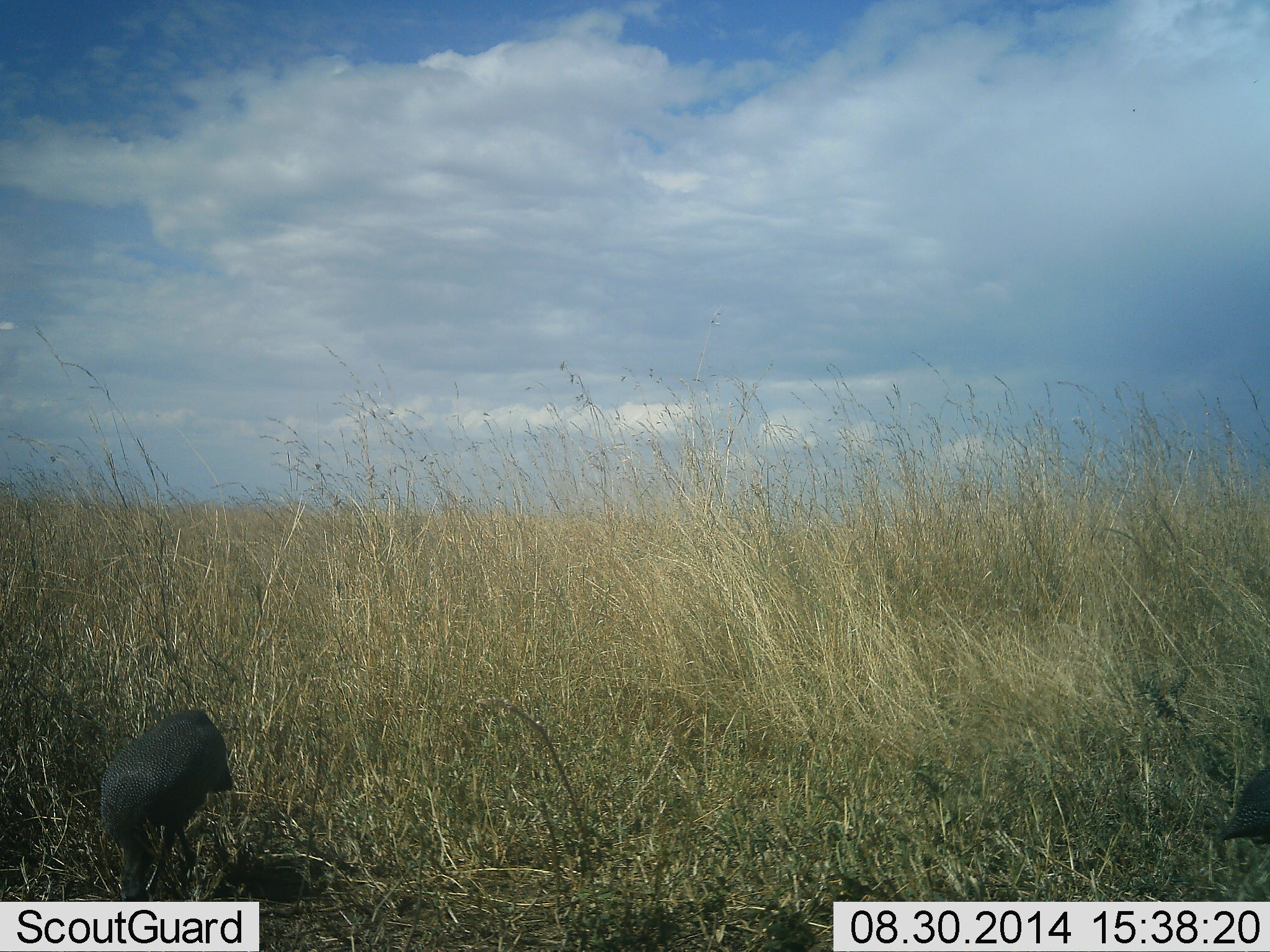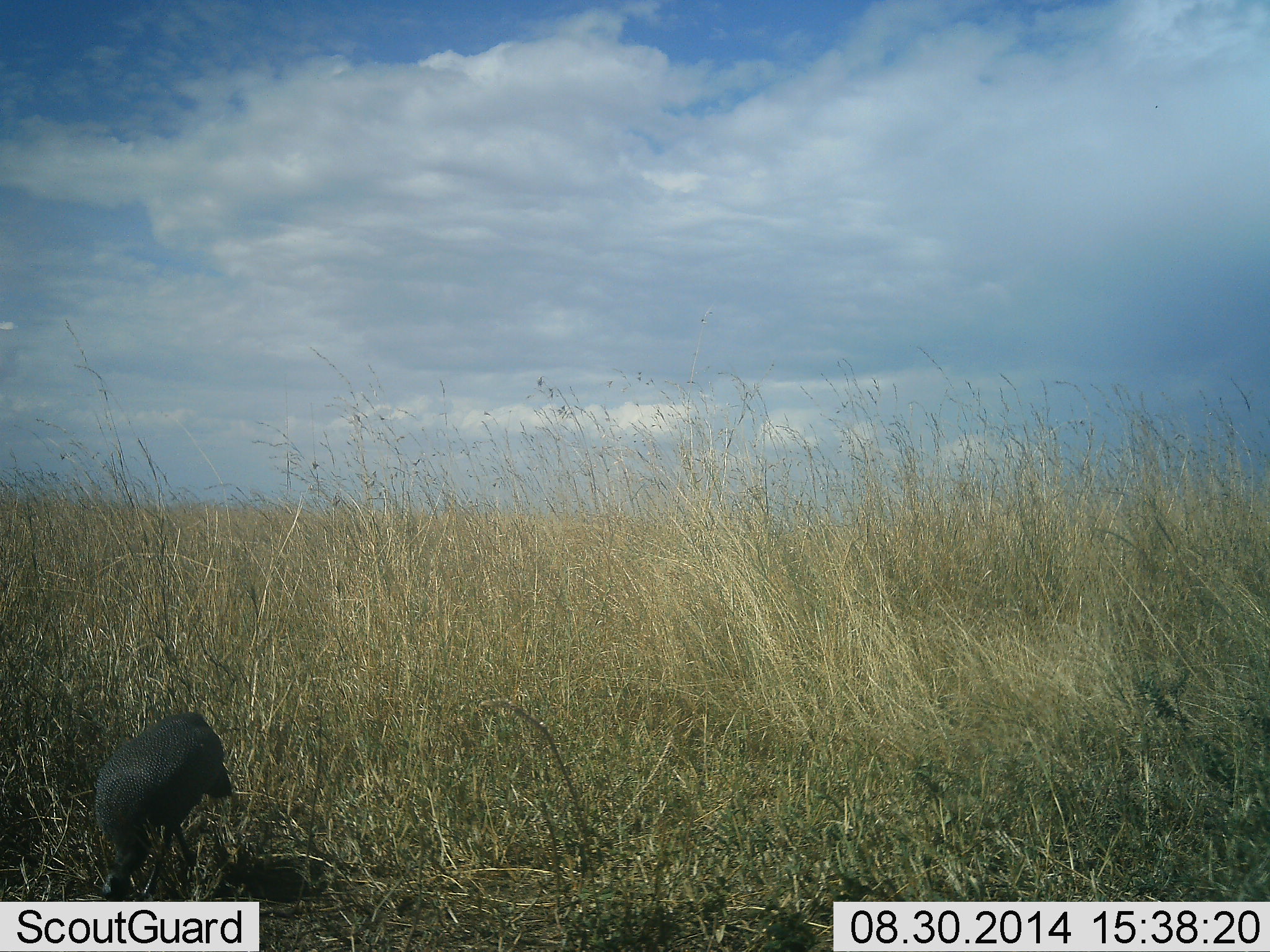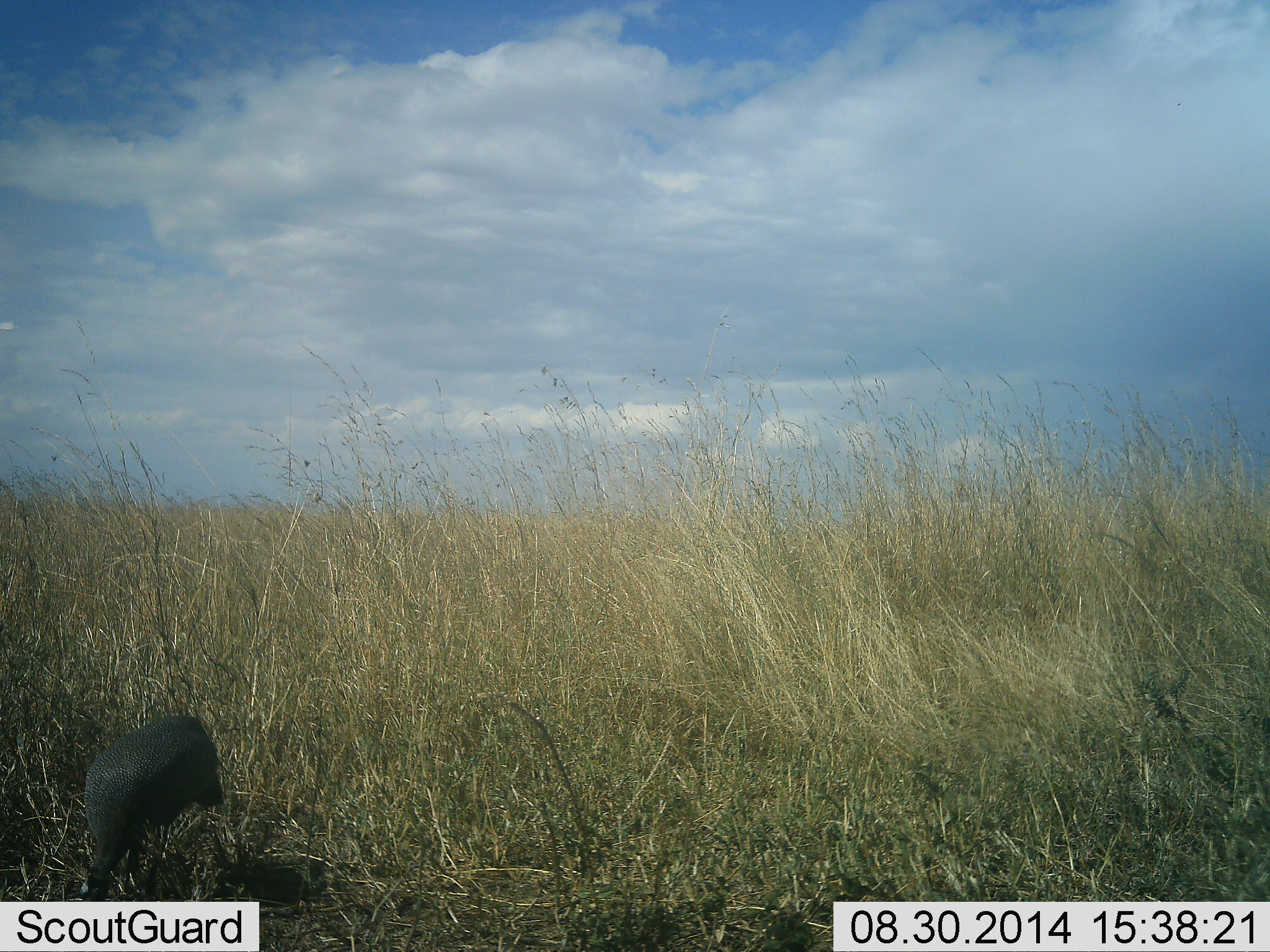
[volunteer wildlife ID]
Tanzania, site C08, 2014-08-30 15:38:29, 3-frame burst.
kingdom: Animalia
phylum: Chordata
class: Aves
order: Galliformes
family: Numididae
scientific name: Numididae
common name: guinea fowl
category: guineafowl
Guineafowl (guinea fowl) (Numididae), count 2. Behavior (volunteer vote fractions): standing 40%, resting 0%, moving 20%, interacting 0%. Young present (vote fraction): 0%. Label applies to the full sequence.